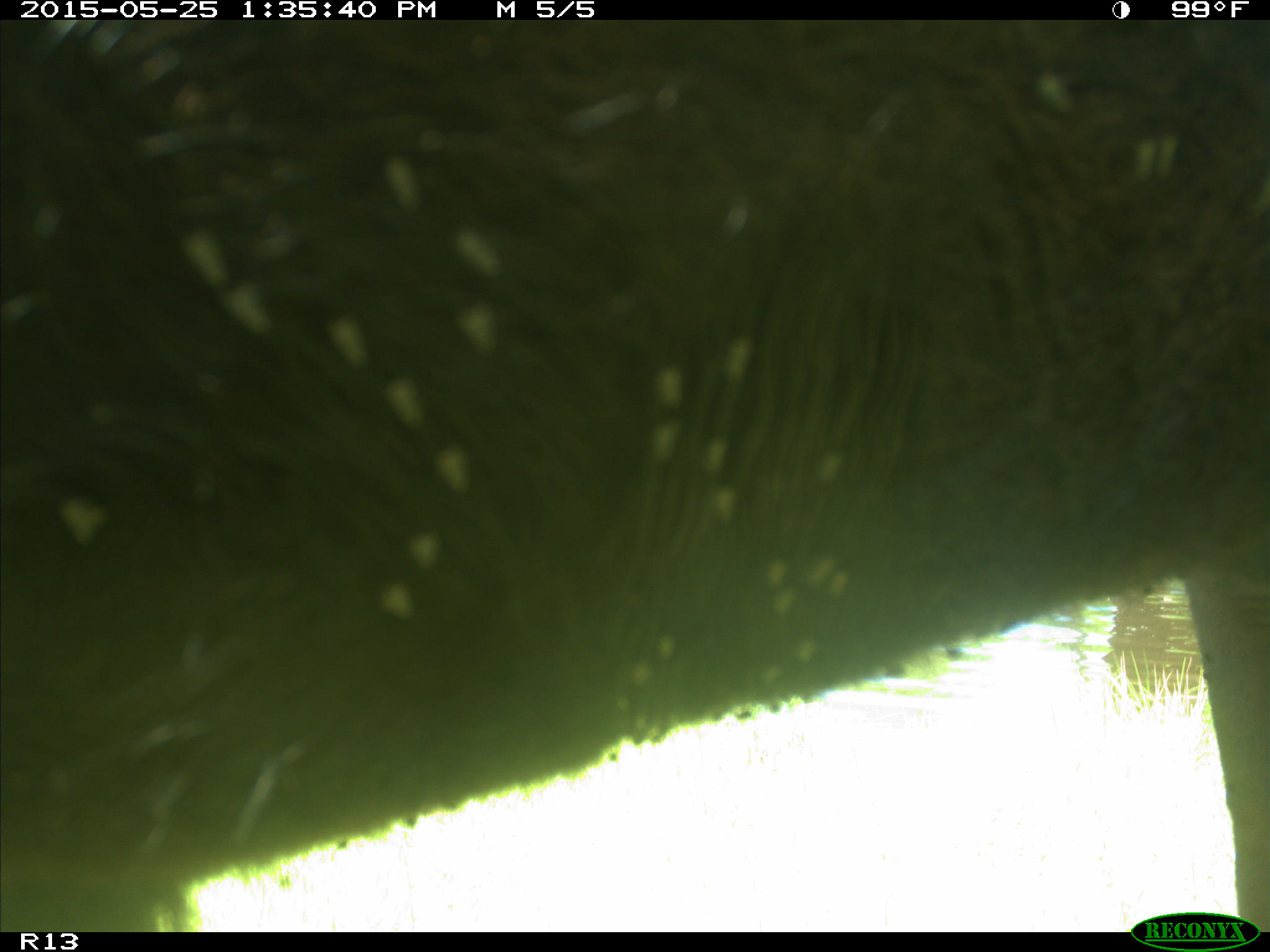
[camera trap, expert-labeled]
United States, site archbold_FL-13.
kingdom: Animalia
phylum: Chordata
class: Mammalia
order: Artiodactyla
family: Bovidae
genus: Bos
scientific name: Bos taurus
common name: domestic cow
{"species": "Bos taurus (domestic cow)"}